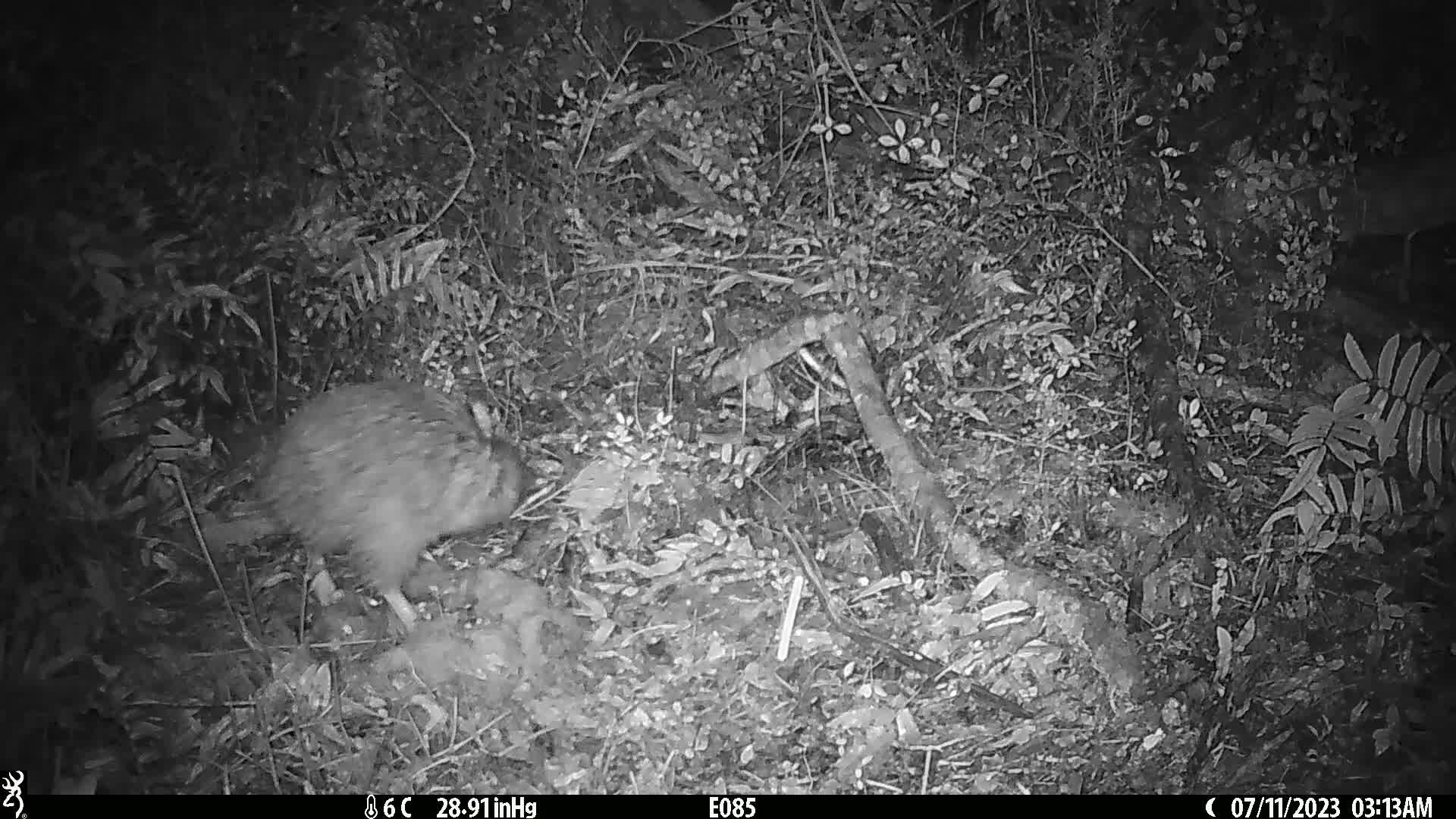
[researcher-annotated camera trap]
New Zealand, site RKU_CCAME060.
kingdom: Animalia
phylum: Chordata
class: Aves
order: Apterygiformes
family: Apterygidae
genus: Apteryx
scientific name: Apteryx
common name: kiwi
Kiwi (Apteryx).